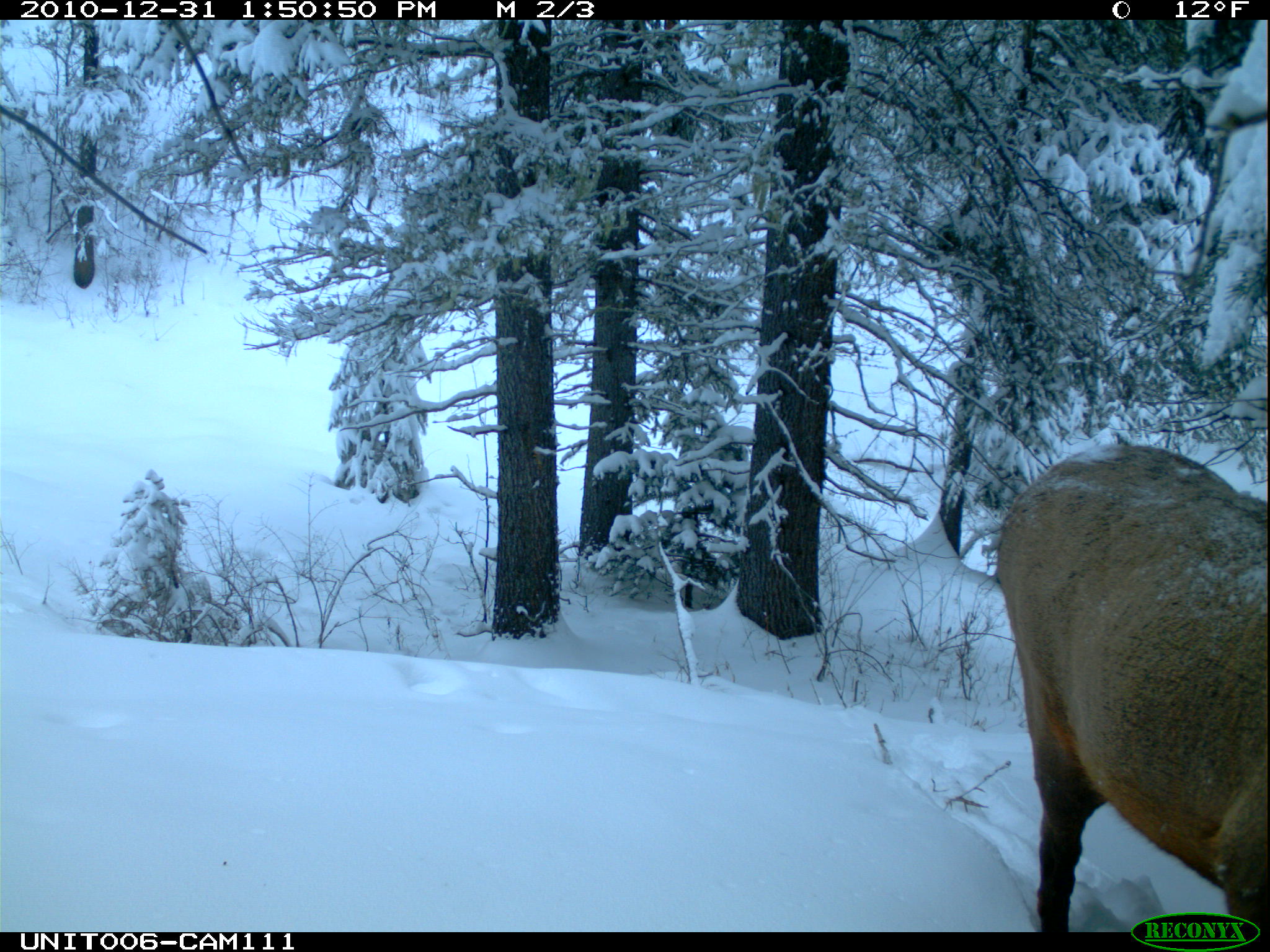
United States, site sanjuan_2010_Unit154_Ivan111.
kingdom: Animalia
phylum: Chordata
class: Mammalia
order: Artiodactyla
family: Cervidae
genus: Cervus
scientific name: Cervus elaphus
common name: red deer